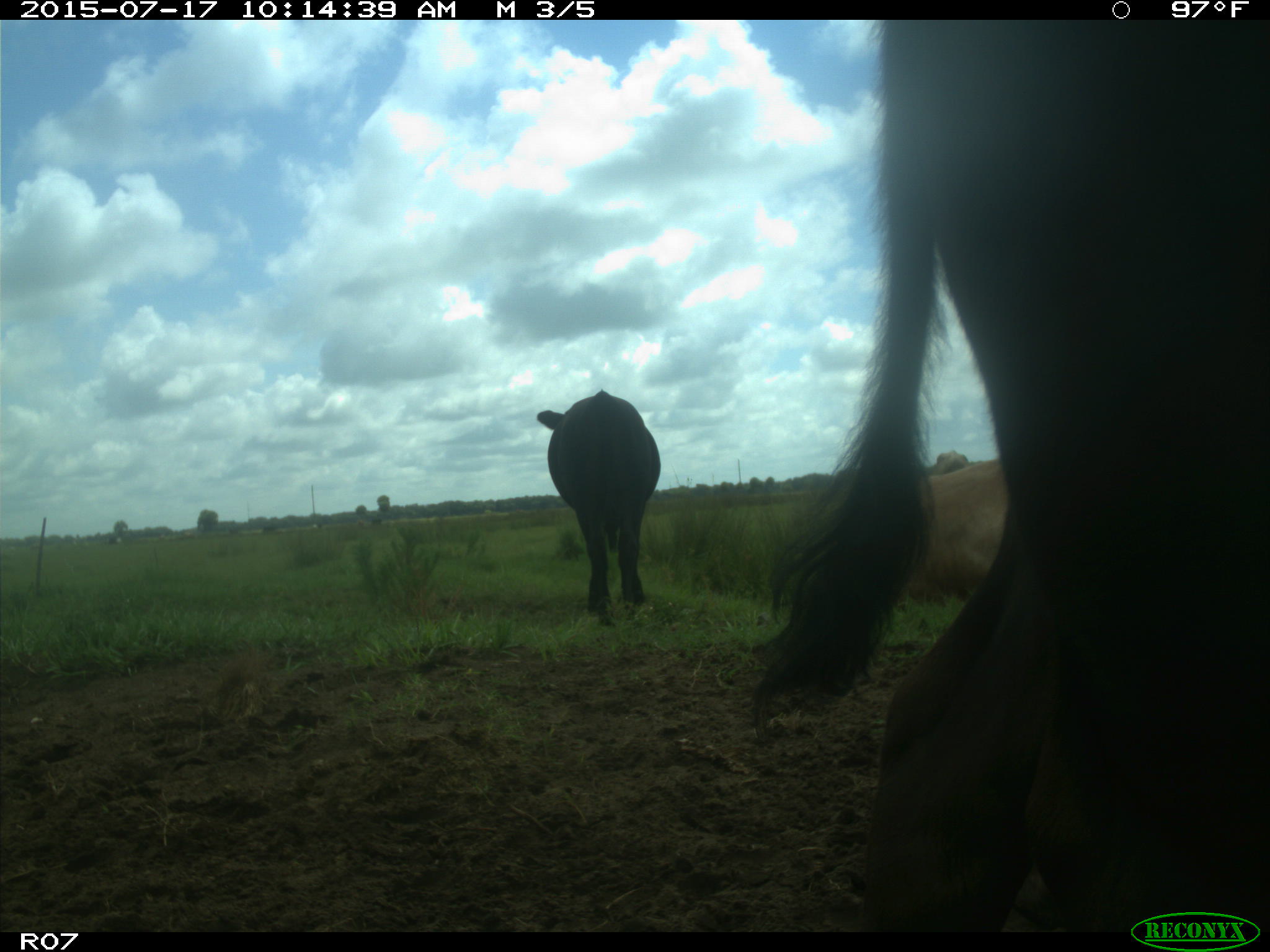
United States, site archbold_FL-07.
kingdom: Animalia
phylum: Chordata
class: Mammalia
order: Artiodactyla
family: Bovidae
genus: Bos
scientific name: Bos taurus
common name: domestic cow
Bos taurus (domestic cow).